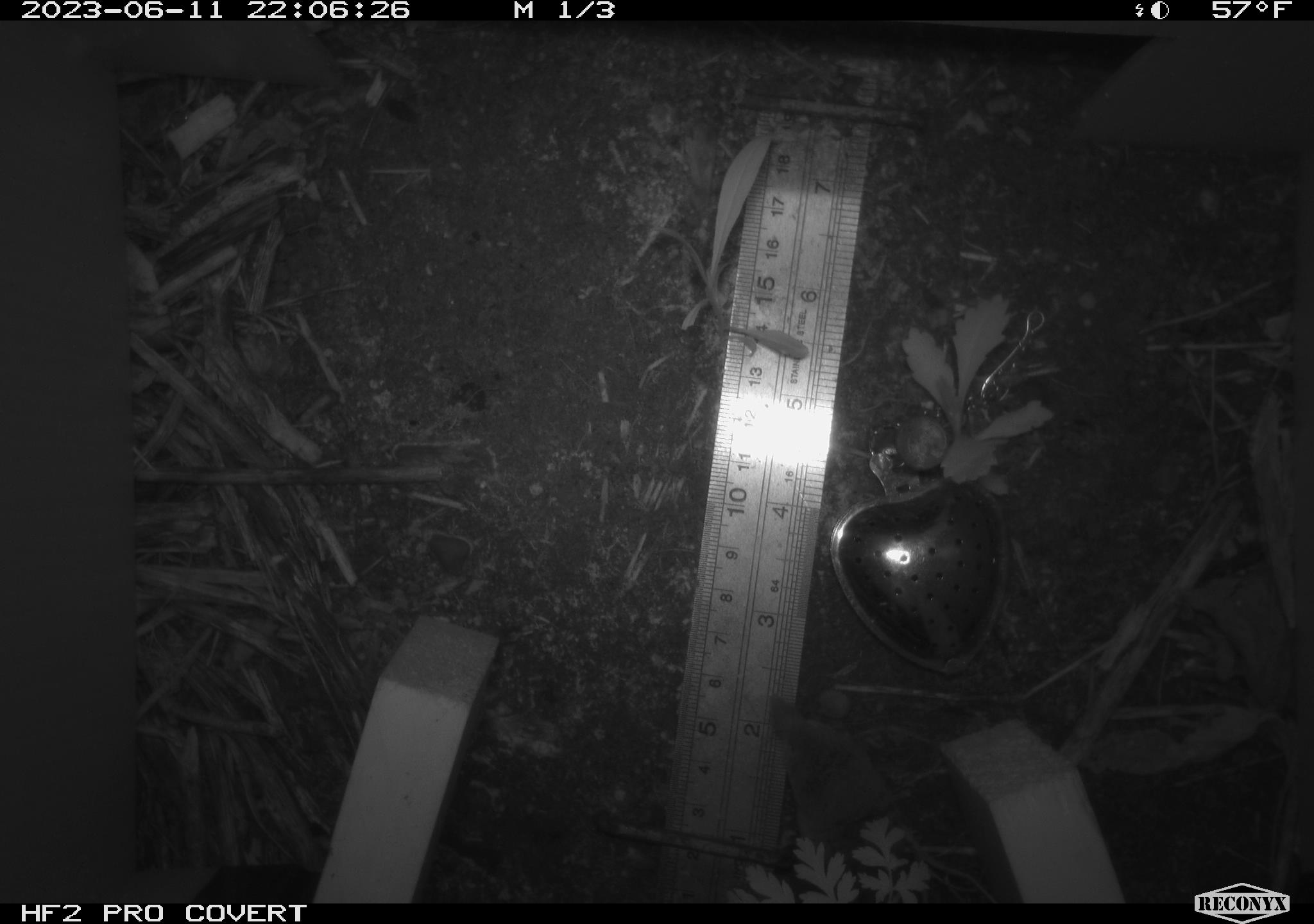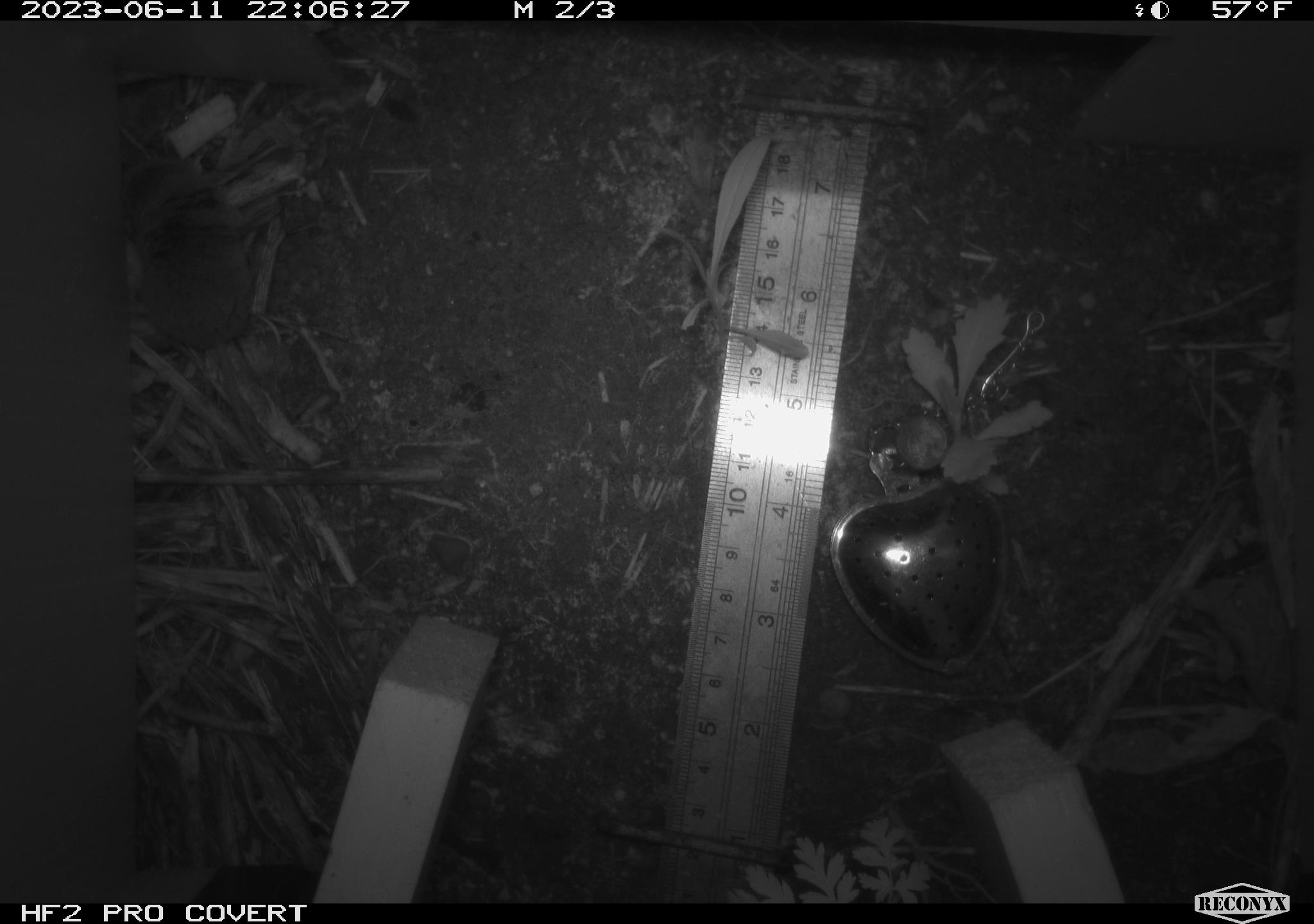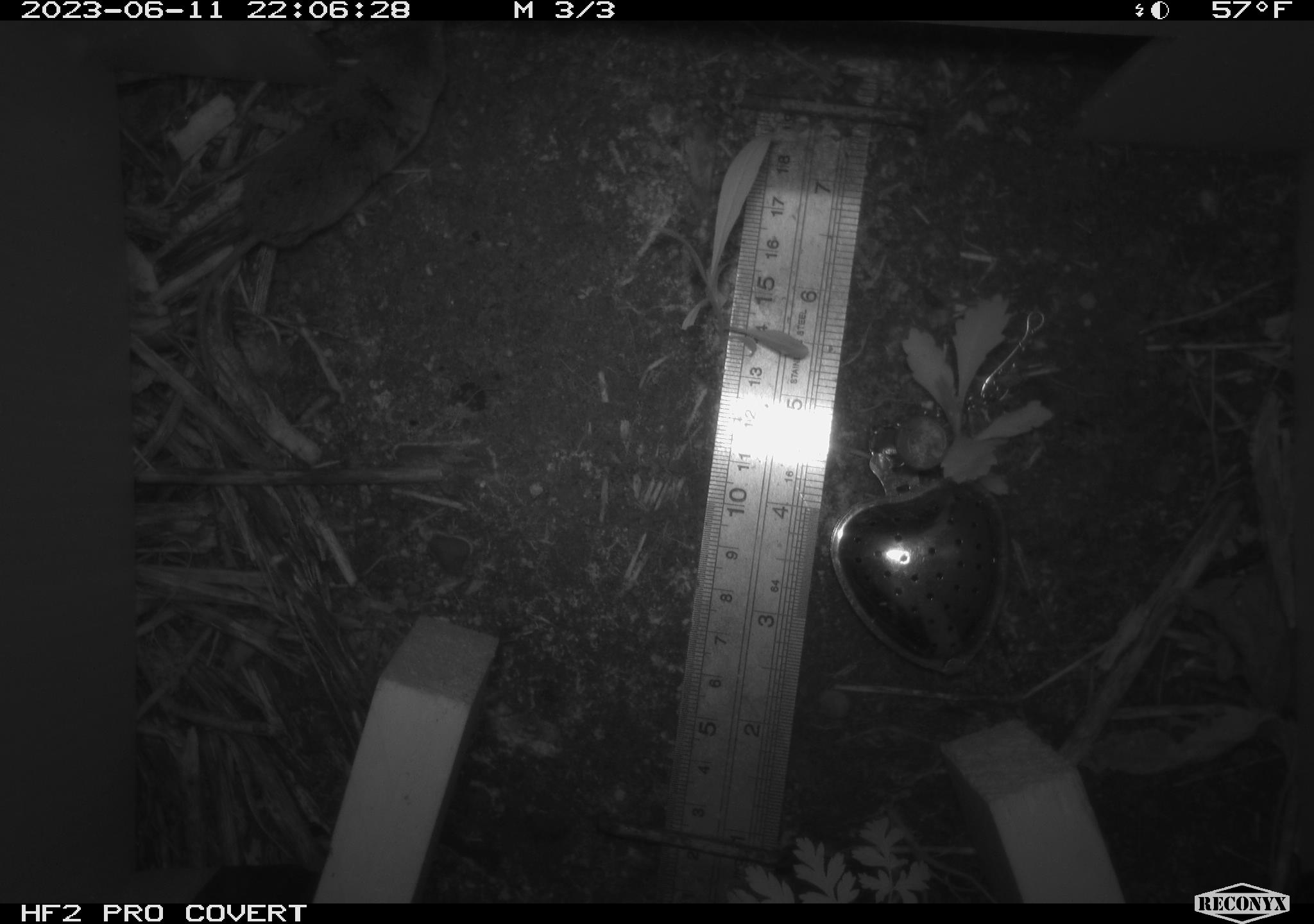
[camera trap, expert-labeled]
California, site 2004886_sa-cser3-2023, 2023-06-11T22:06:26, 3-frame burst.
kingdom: Animalia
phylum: Chordata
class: Mammalia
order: Eulipotyphla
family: Soricidae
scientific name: Soricidae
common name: shrews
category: soricidae family